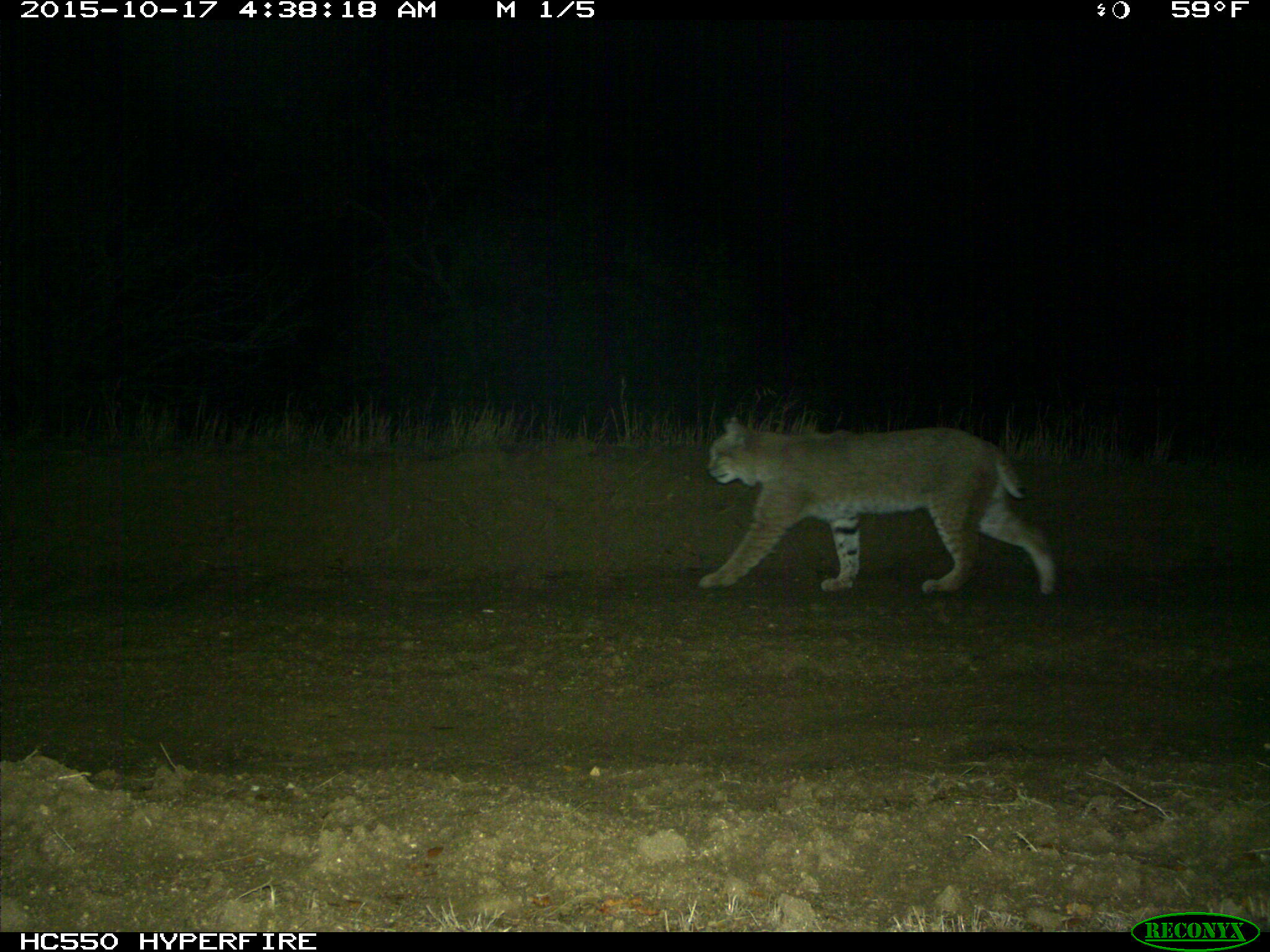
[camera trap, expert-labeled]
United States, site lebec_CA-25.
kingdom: Animalia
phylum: Chordata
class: Mammalia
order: Carnivora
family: Felidae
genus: Lynx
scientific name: Lynx rufus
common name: bobcat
Lynx rufus (bobcat).